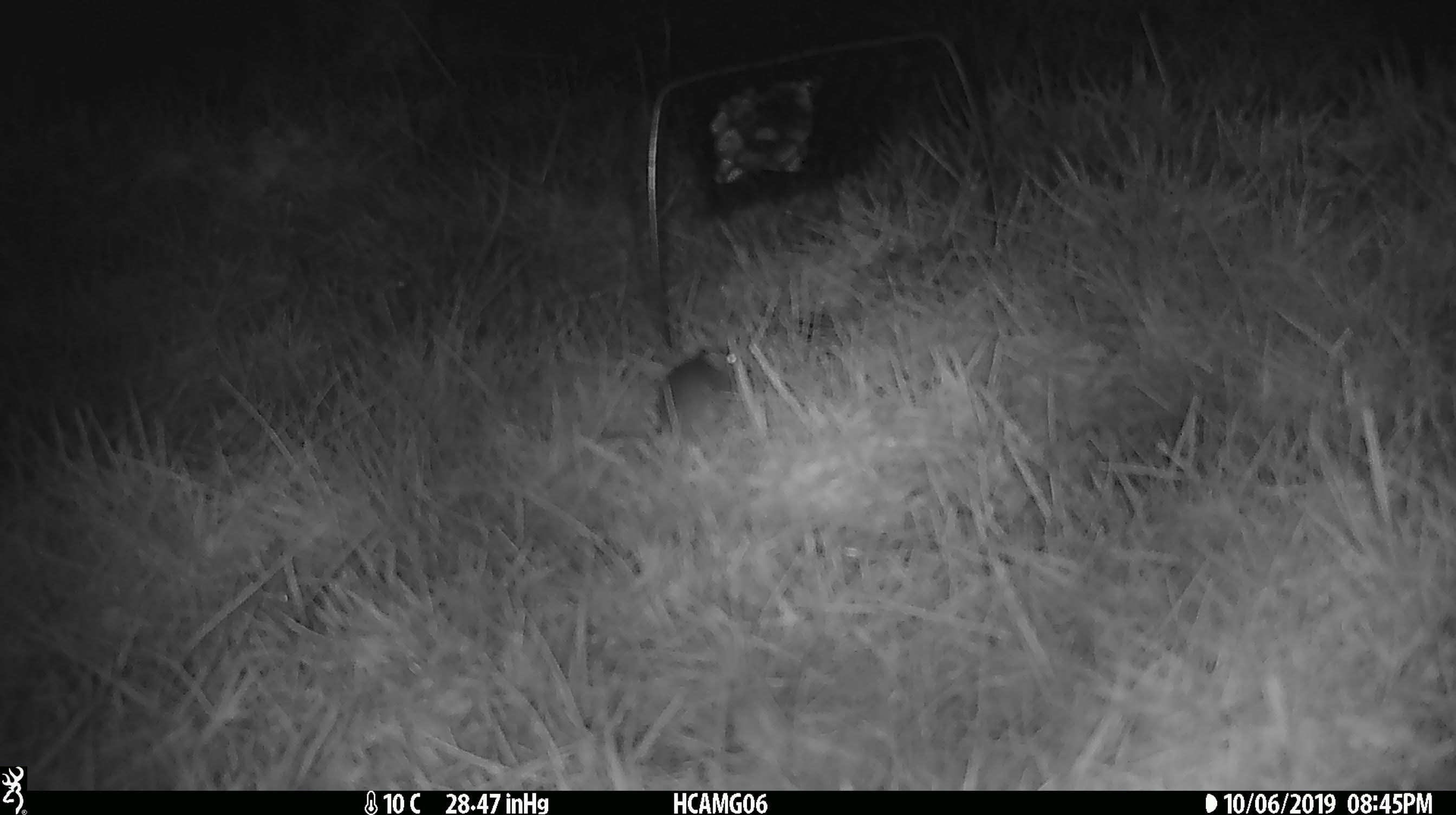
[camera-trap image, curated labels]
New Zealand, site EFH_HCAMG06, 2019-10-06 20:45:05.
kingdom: Animalia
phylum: Chordata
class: Mammalia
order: Rodentia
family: Muridae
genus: Mus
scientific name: Mus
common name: mouse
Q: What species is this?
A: Mouse (Mus).